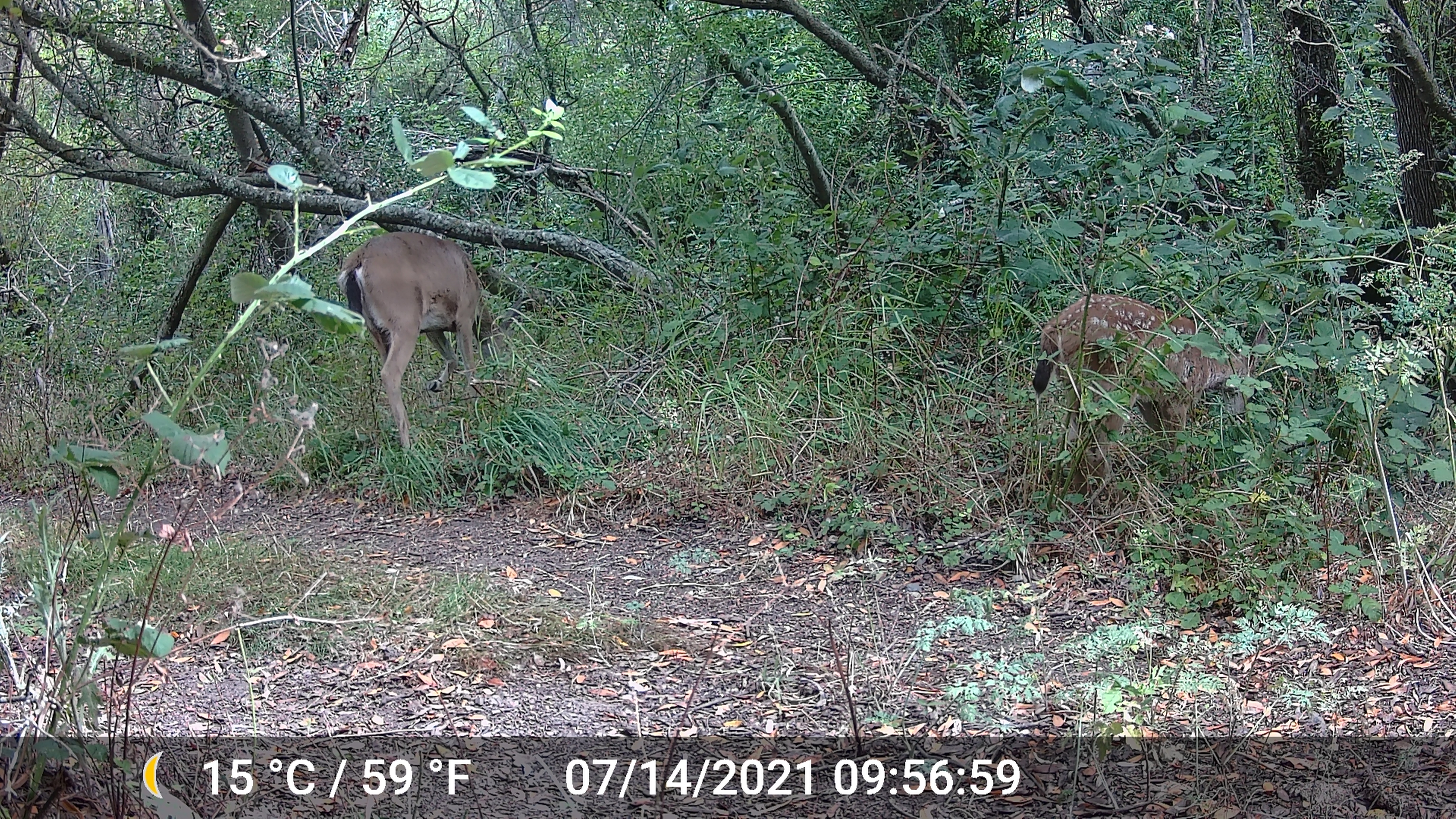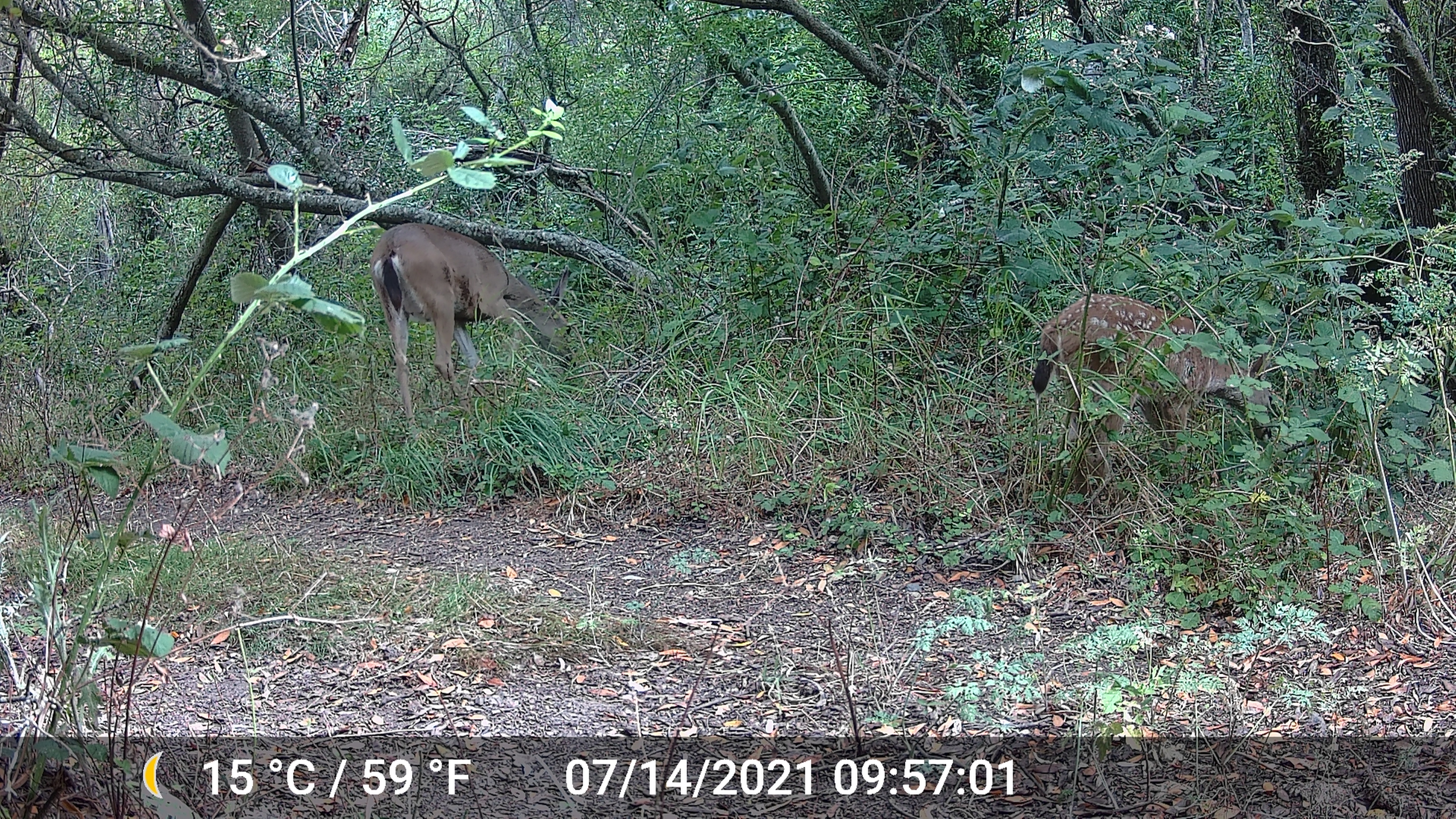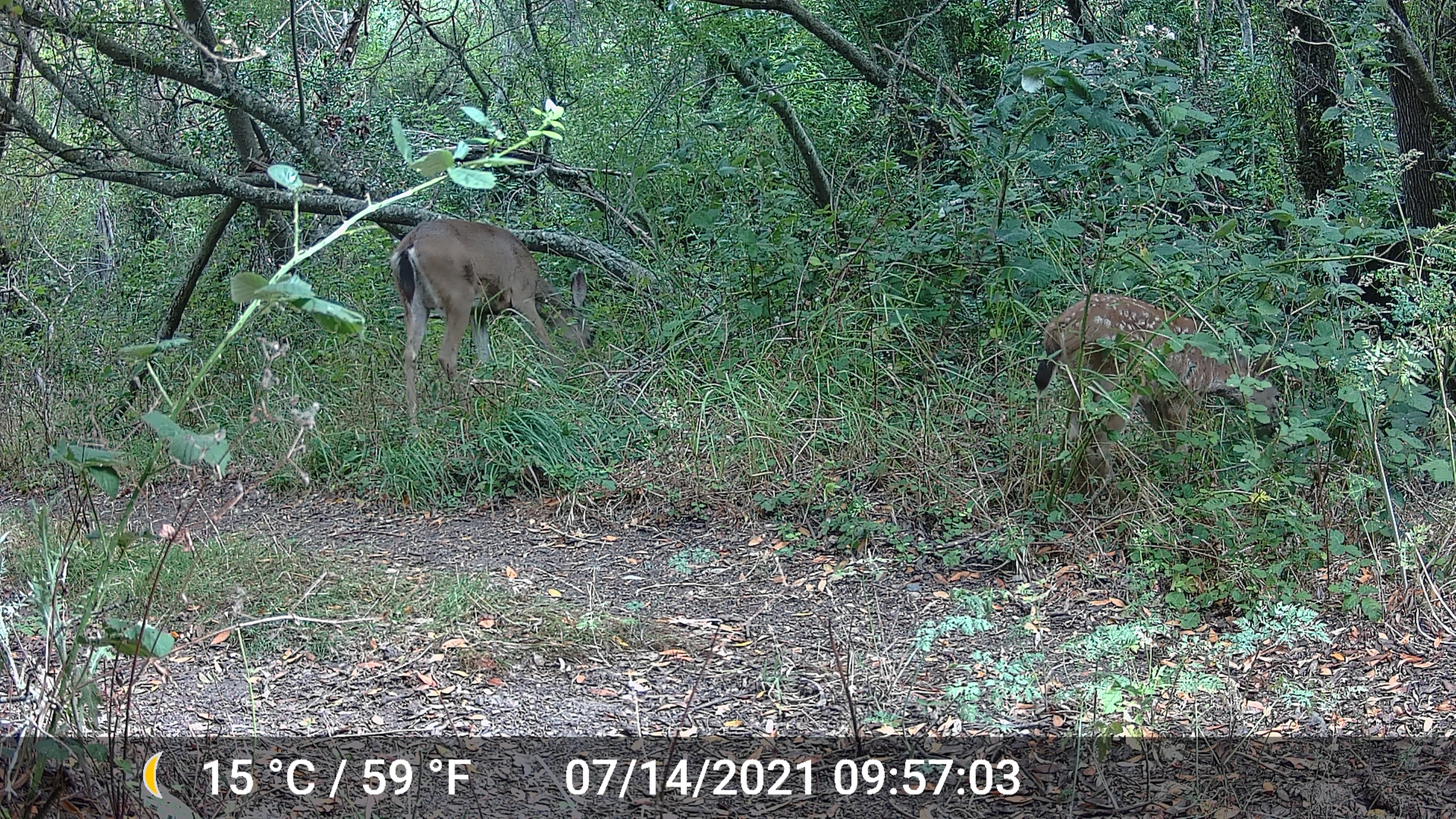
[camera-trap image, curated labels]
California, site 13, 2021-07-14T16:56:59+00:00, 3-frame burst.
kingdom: Animalia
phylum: Chordata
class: Mammalia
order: Artiodactyla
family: Cervidae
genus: Odocoileus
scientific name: Odocoileus hemionus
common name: mule deer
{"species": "mule deer (Odocoileus hemionus)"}